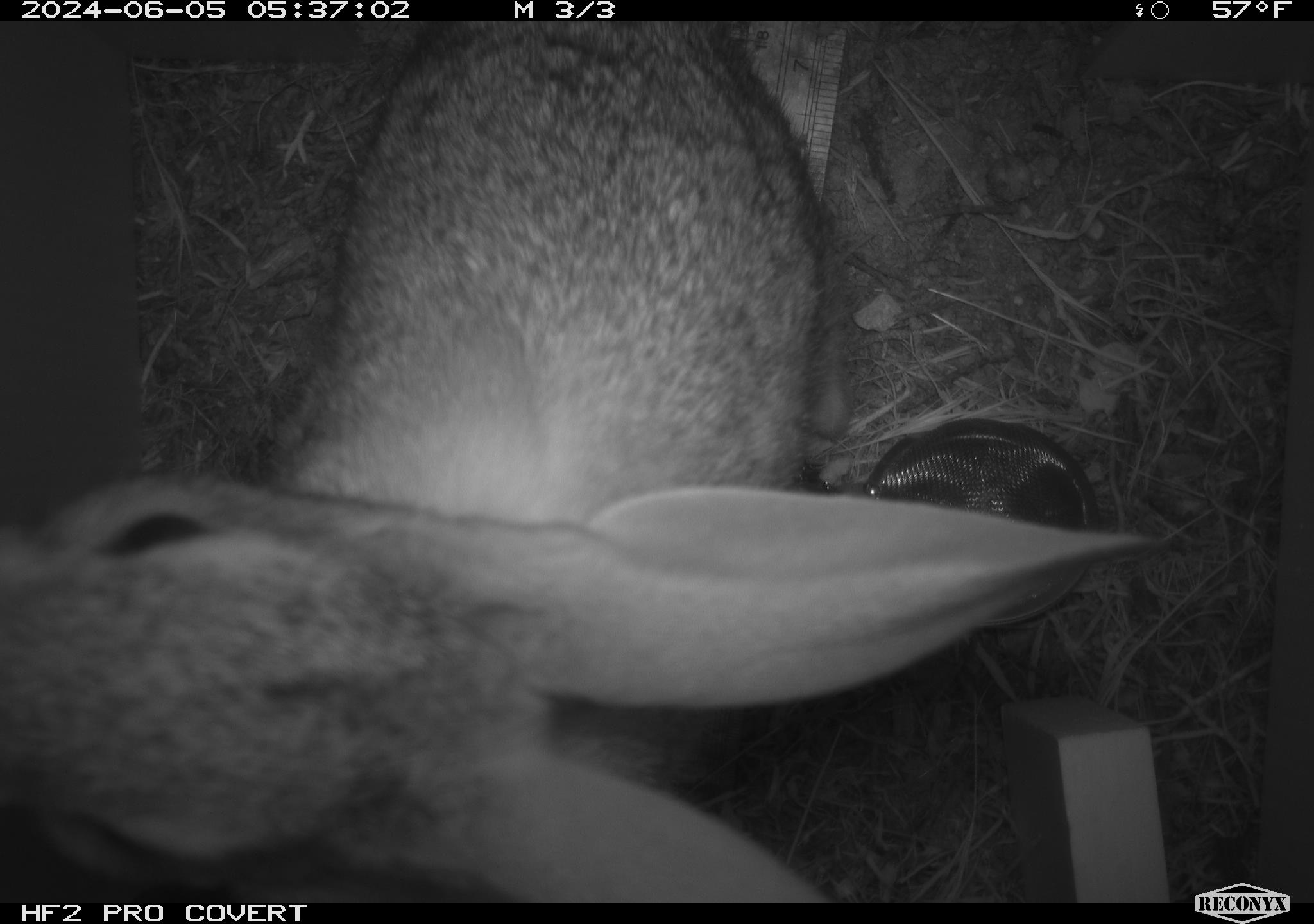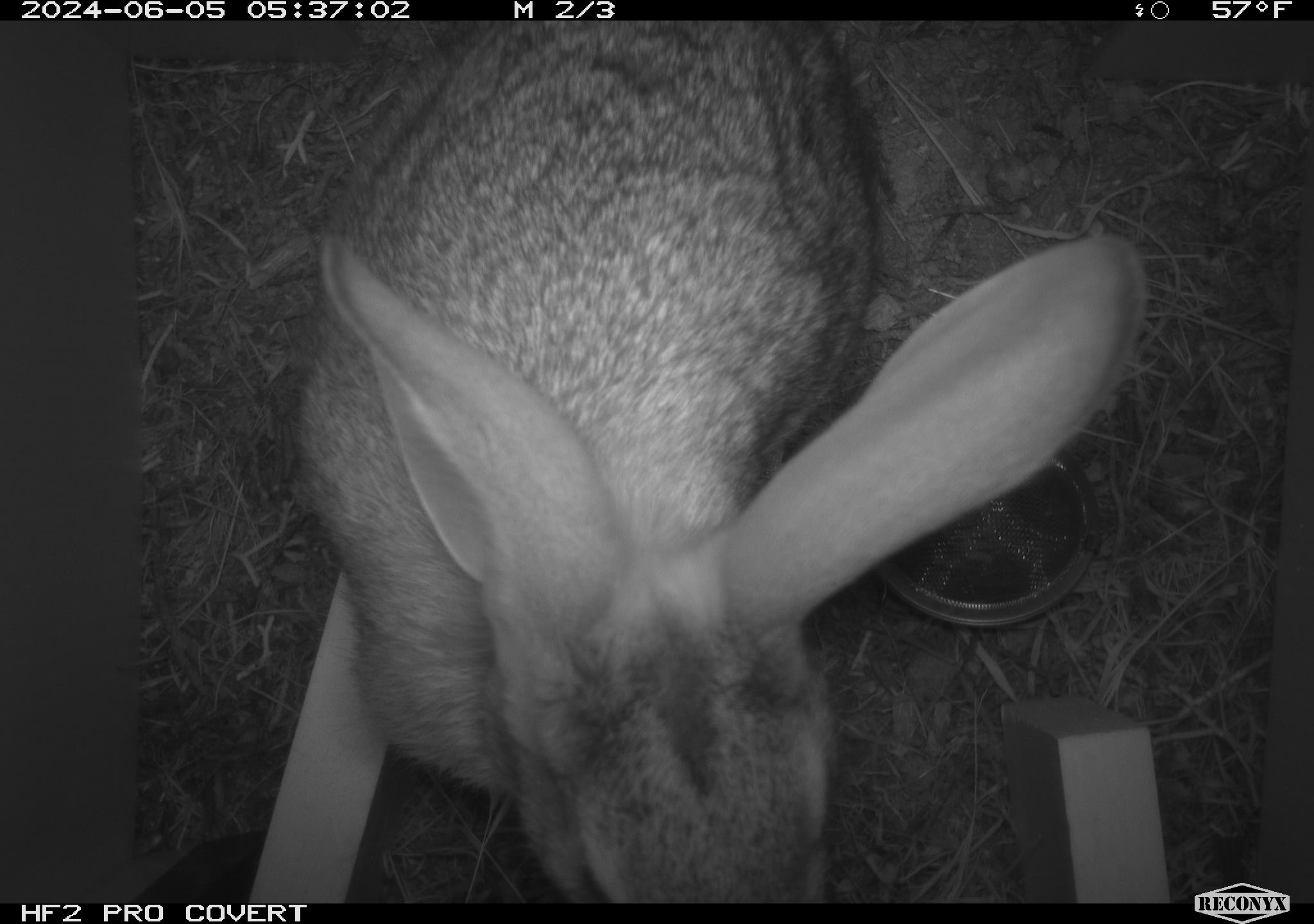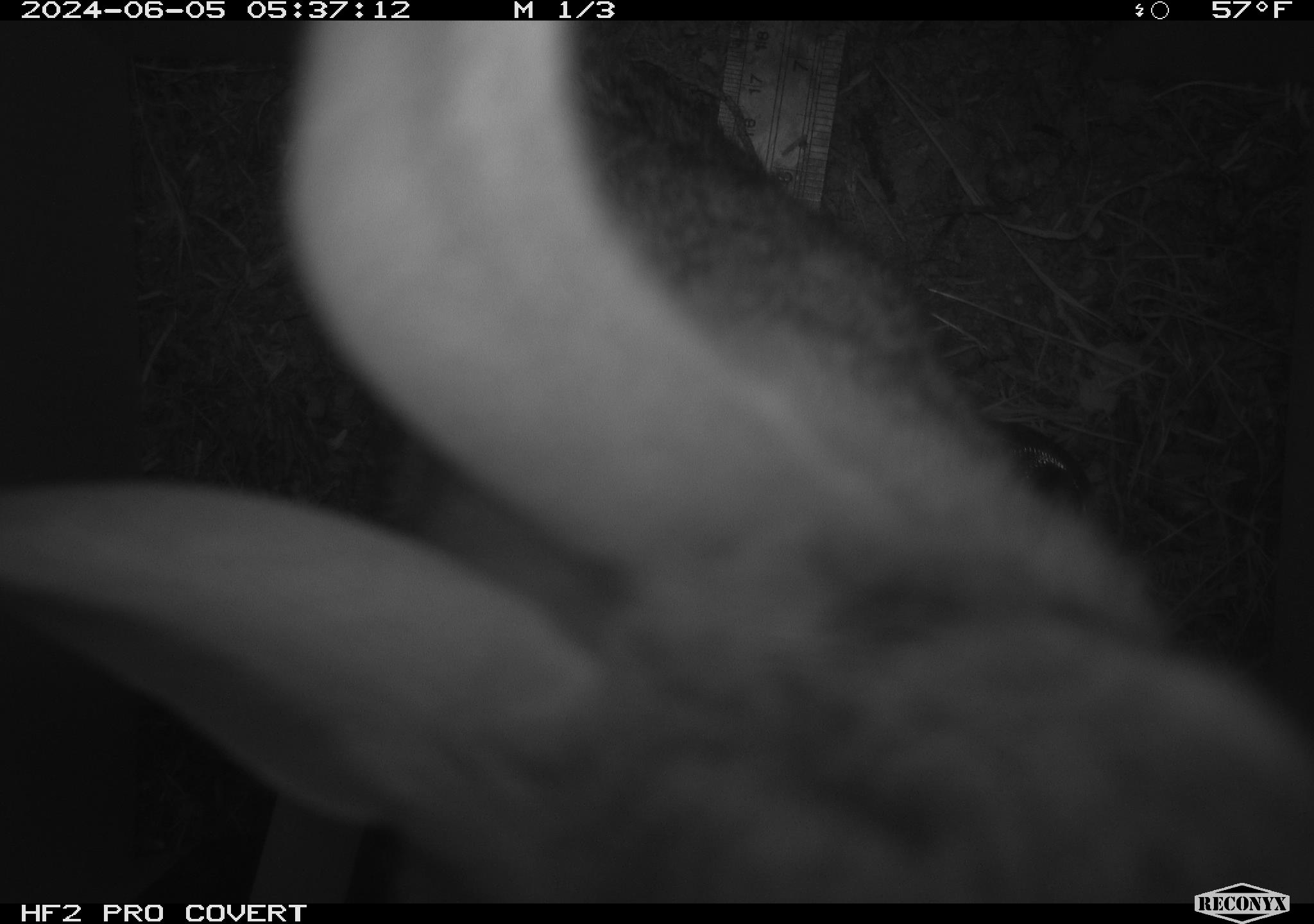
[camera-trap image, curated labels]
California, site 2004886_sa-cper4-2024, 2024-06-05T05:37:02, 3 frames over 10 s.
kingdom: Animalia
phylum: Chordata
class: Mammalia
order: Lagomorpha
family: Leporidae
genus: Lepus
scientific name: Lepus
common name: hares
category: lepus species